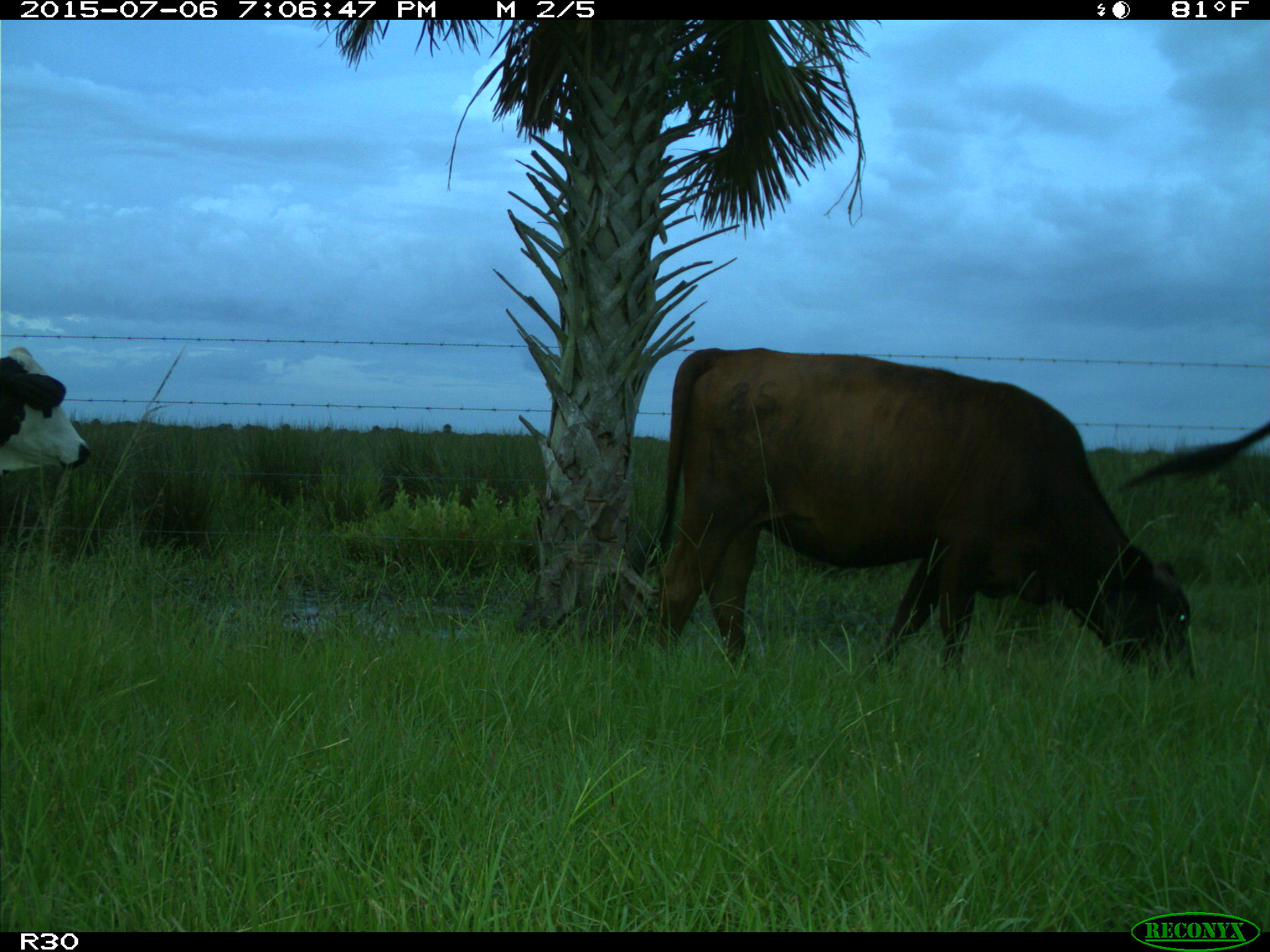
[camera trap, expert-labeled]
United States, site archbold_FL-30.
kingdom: Animalia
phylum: Chordata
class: Mammalia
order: Artiodactyla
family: Bovidae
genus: Bos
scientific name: Bos taurus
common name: domestic cow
Bos taurus (domestic cow).